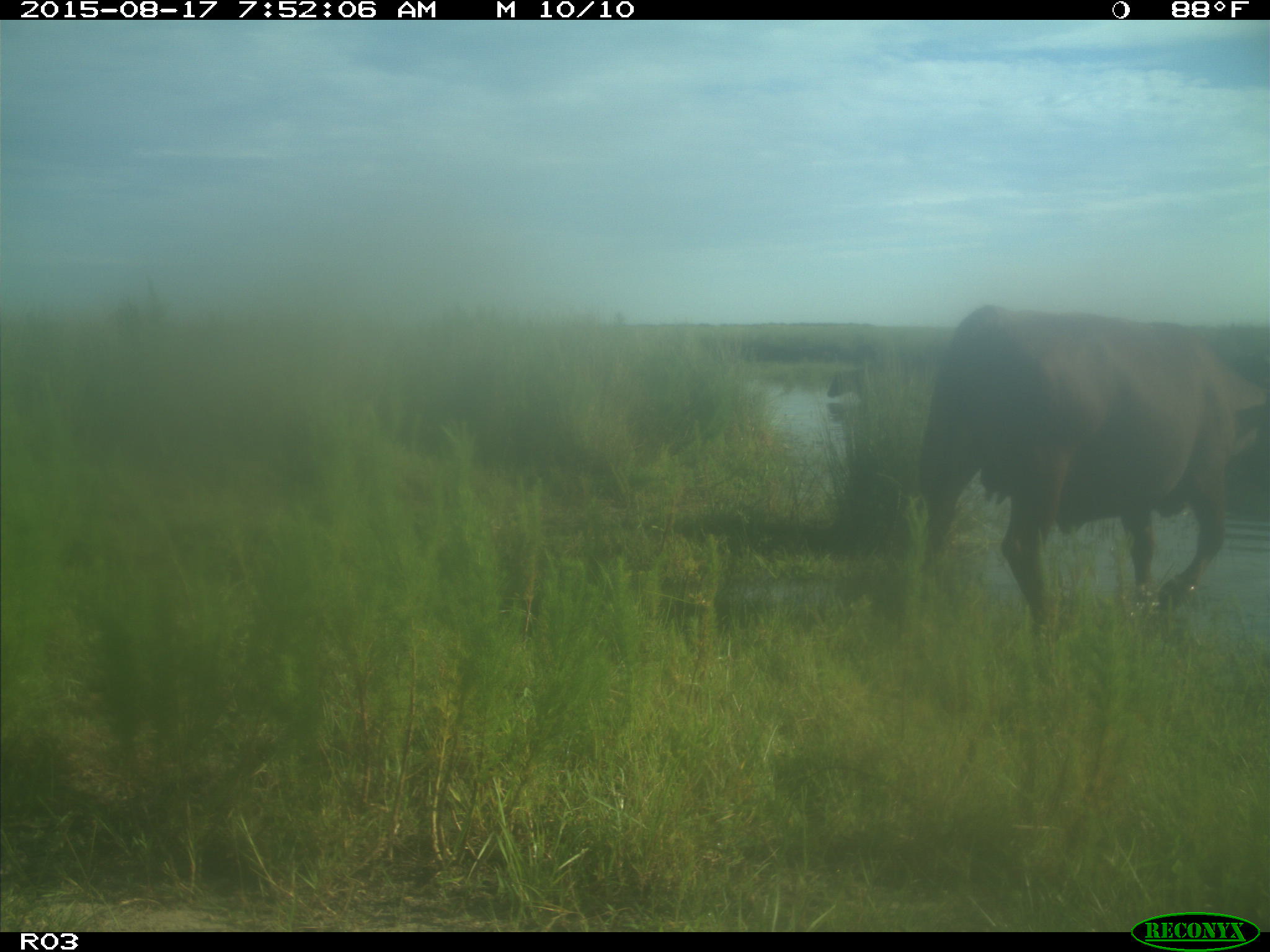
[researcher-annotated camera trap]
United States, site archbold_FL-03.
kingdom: Animalia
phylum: Chordata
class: Mammalia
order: Artiodactyla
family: Bovidae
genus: Bos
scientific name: Bos taurus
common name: domestic cow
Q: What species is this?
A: Bos taurus (domestic cow).